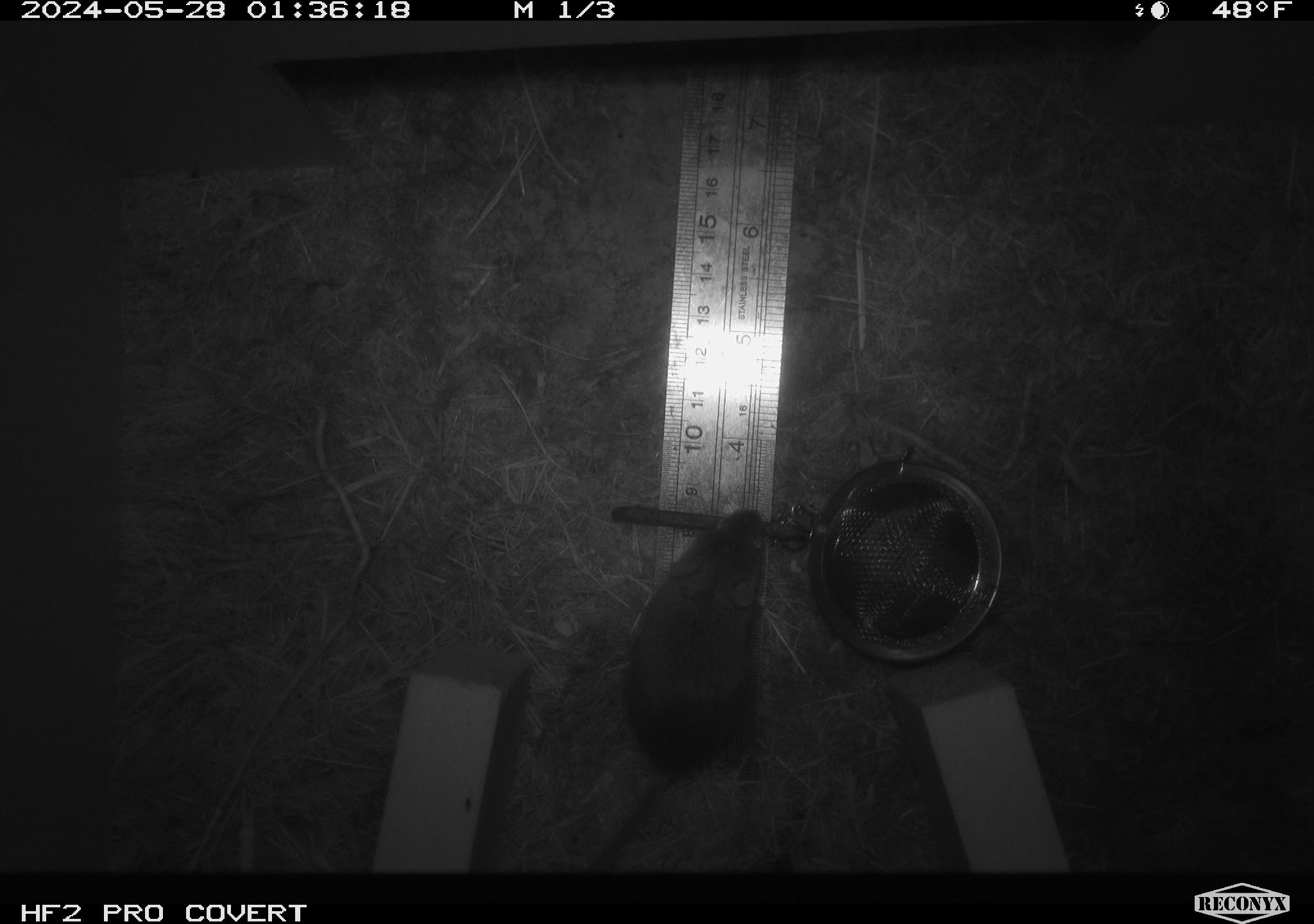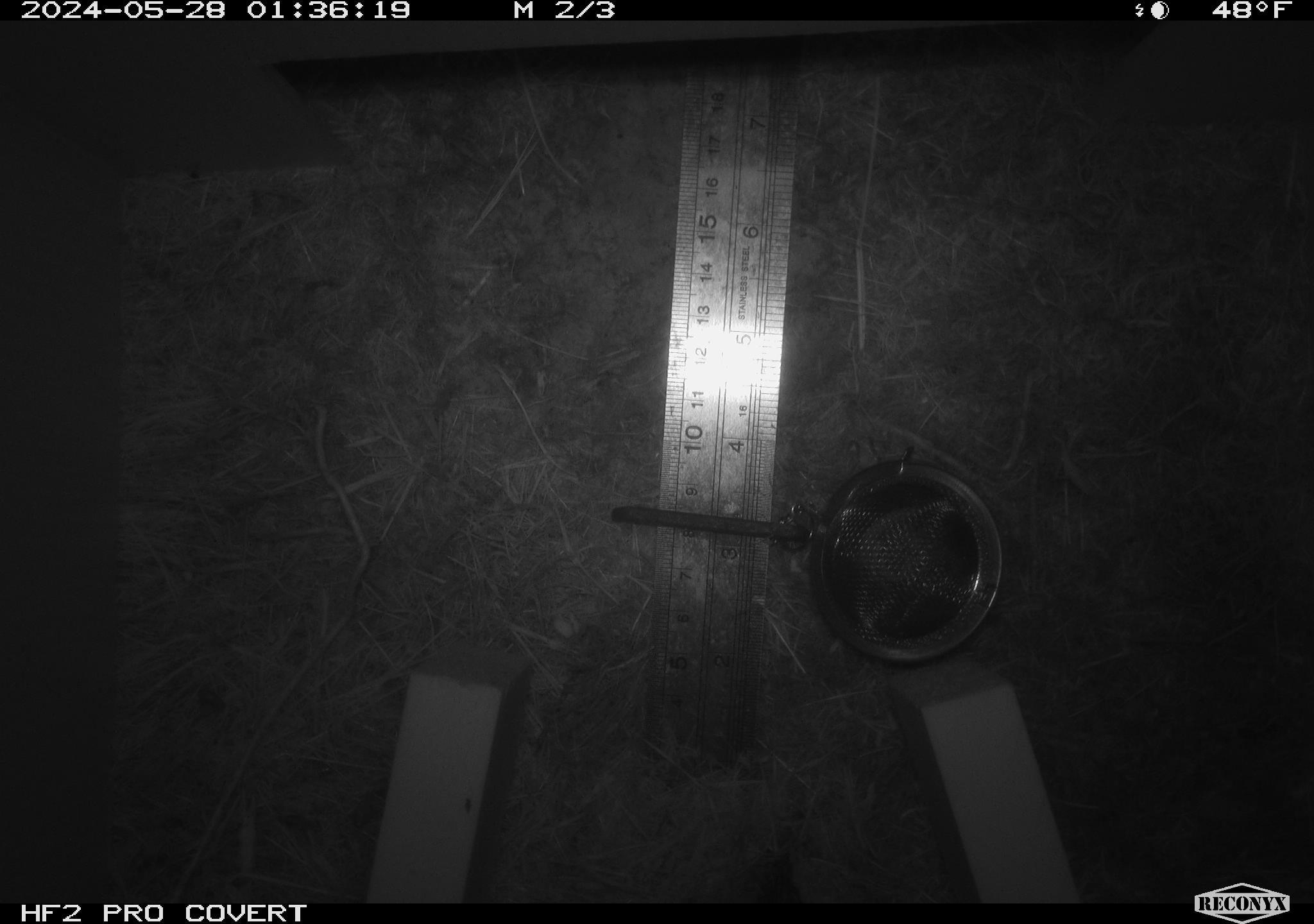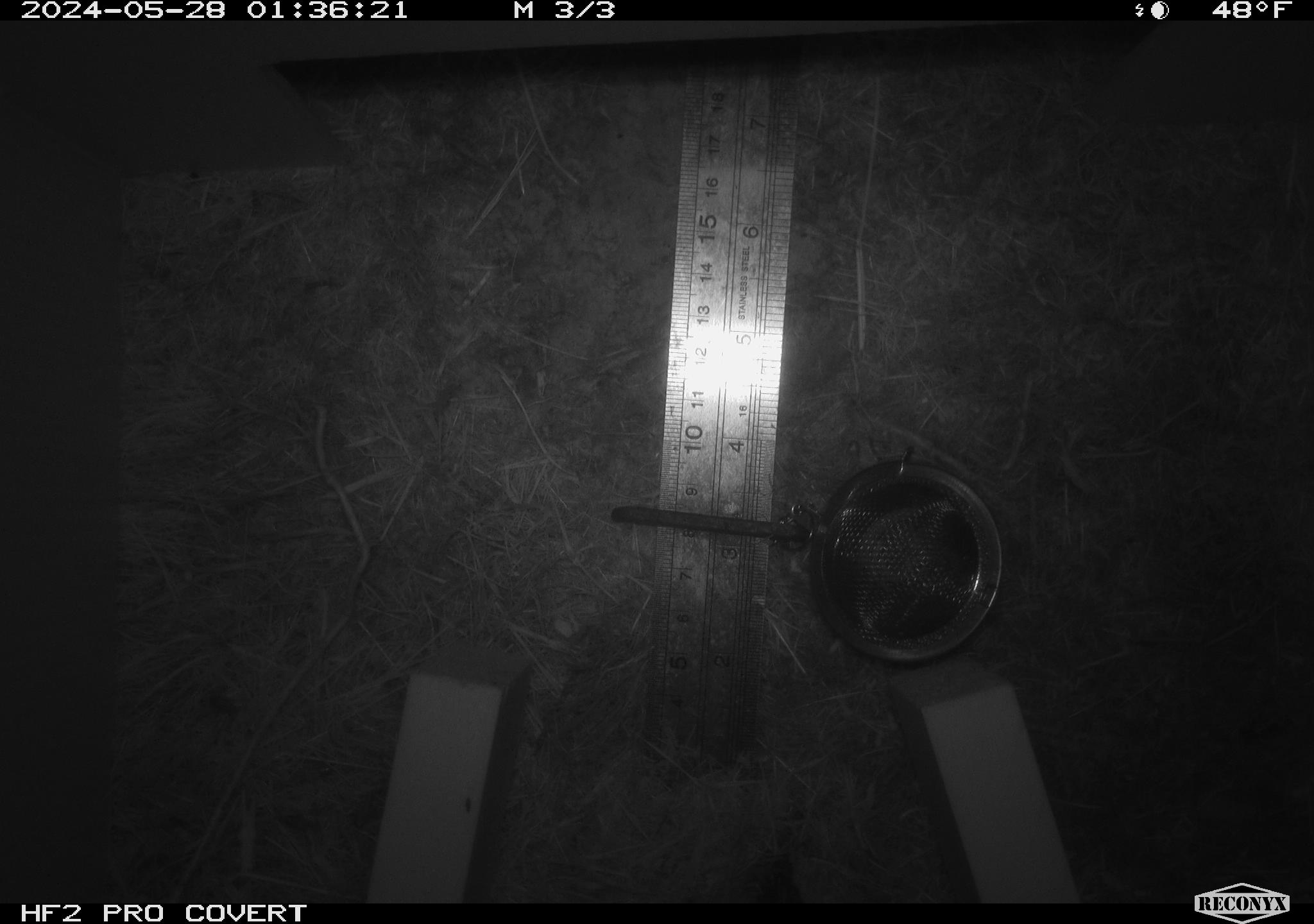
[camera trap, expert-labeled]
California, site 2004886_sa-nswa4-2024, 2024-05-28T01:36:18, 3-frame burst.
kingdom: Animalia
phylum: Chordata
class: Mammalia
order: Rodentia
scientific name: Rodentia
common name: rodent